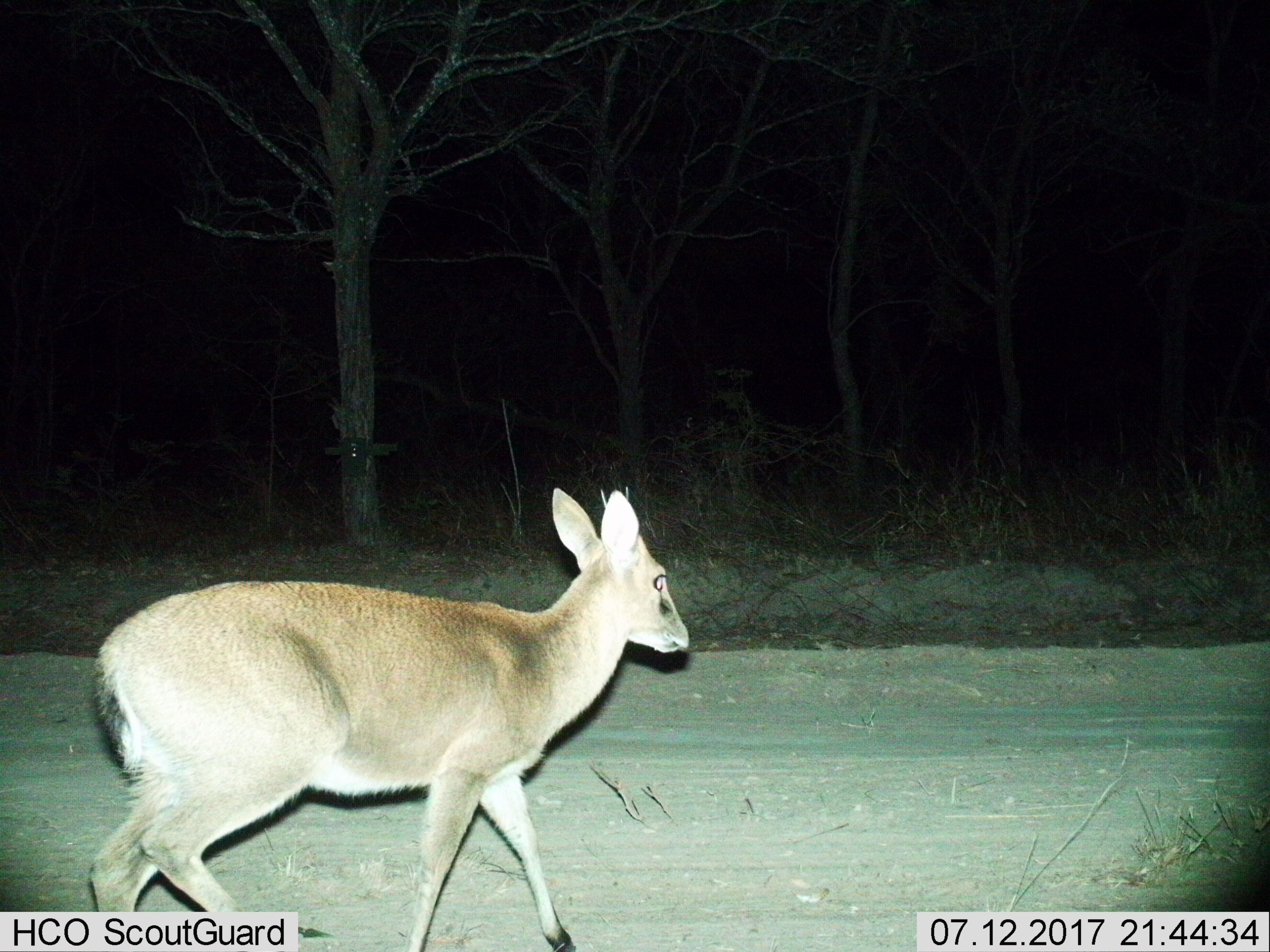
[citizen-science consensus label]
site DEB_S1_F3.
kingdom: Animalia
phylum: Chordata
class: Mammalia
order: Artiodactyla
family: Bovidae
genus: Sylvicapra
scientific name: Sylvicapra grimmia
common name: common duiker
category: duikercommongrey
Duikercommongrey (common duiker) (Sylvicapra grimmia), count 1. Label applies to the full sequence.